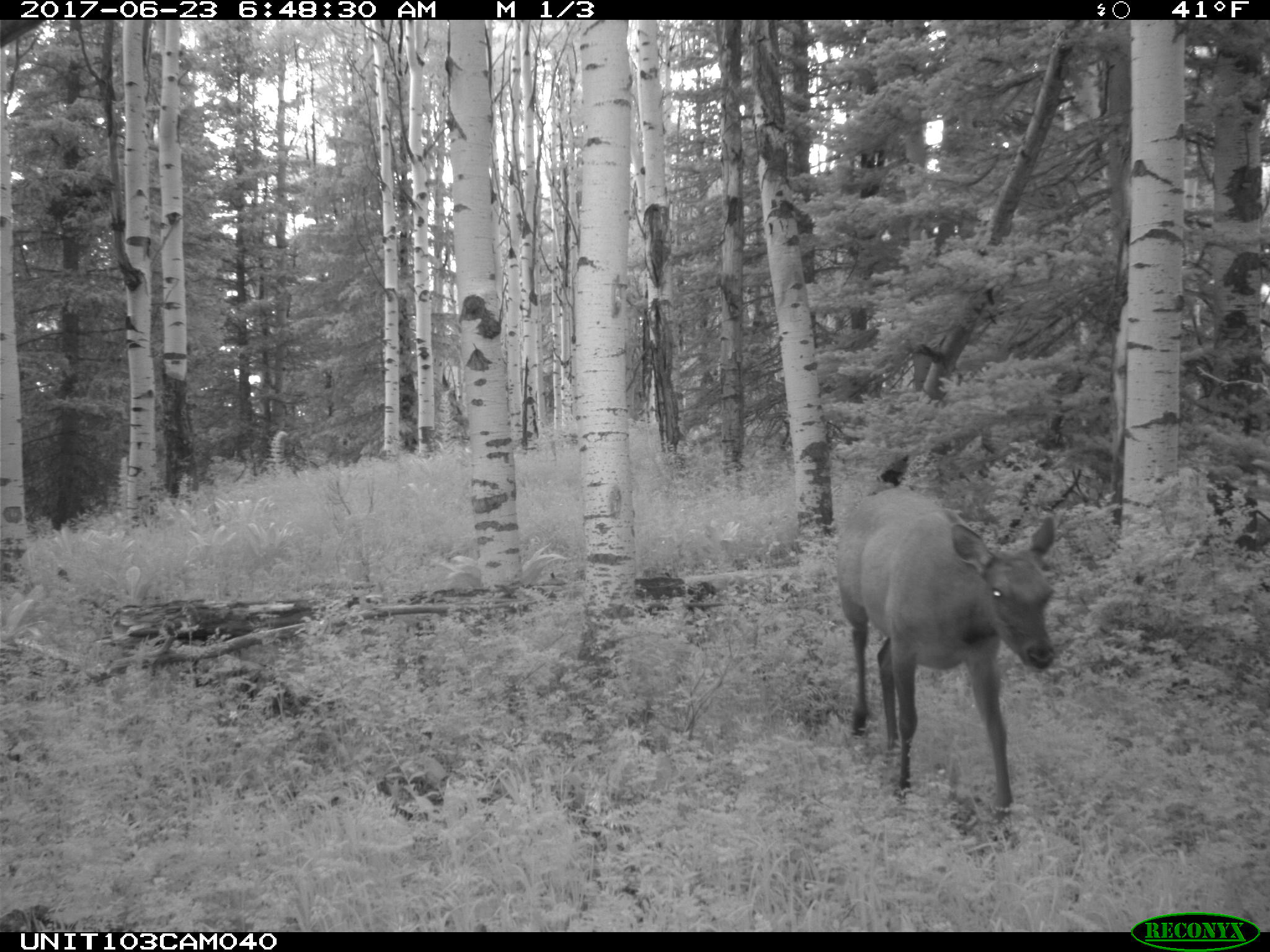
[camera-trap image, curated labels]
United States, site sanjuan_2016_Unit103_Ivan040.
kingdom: Animalia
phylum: Chordata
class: Mammalia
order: Artiodactyla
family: Cervidae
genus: Cervus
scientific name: Cervus elaphus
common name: red deer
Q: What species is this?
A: Cervus elaphus (red deer).